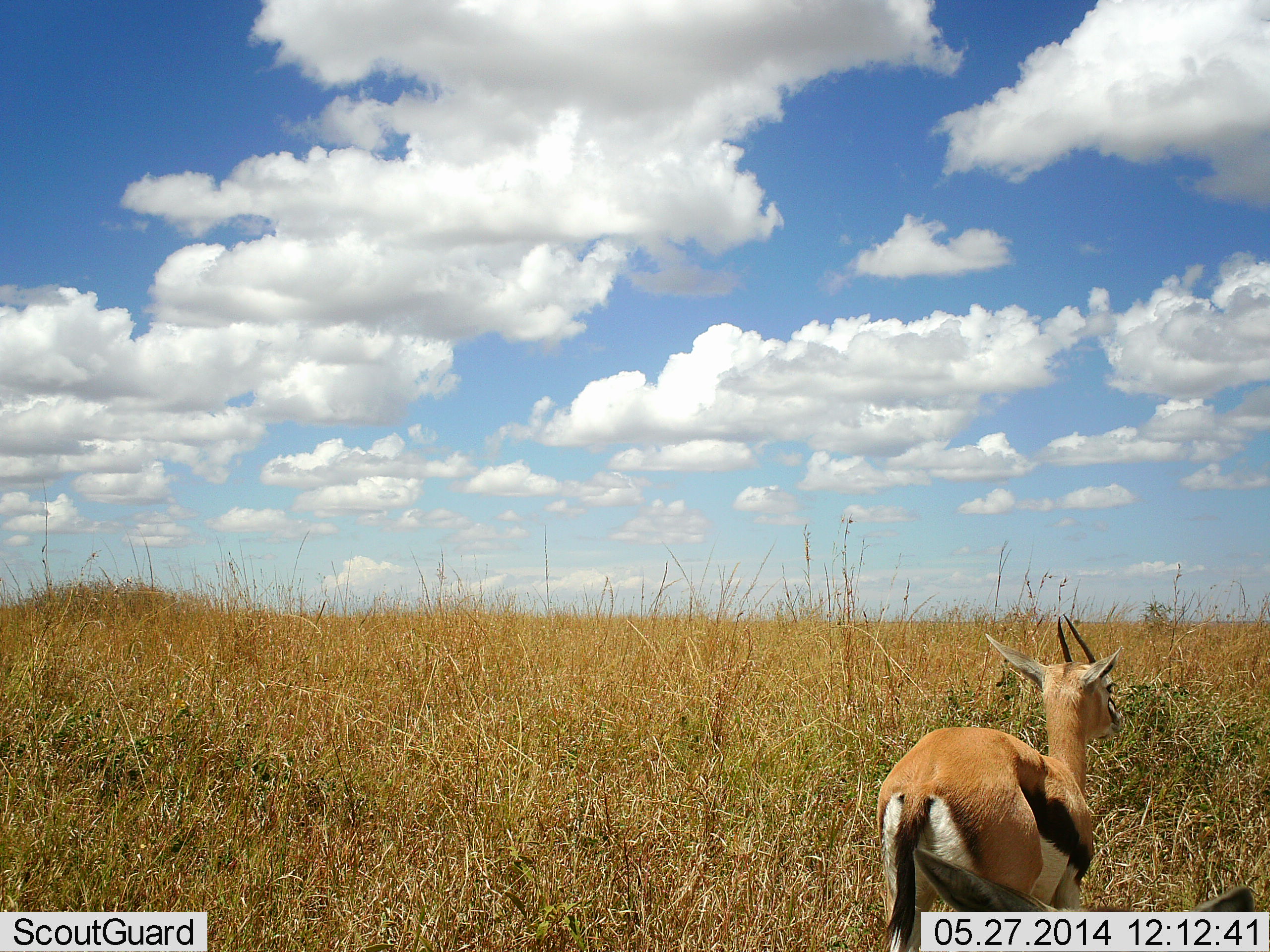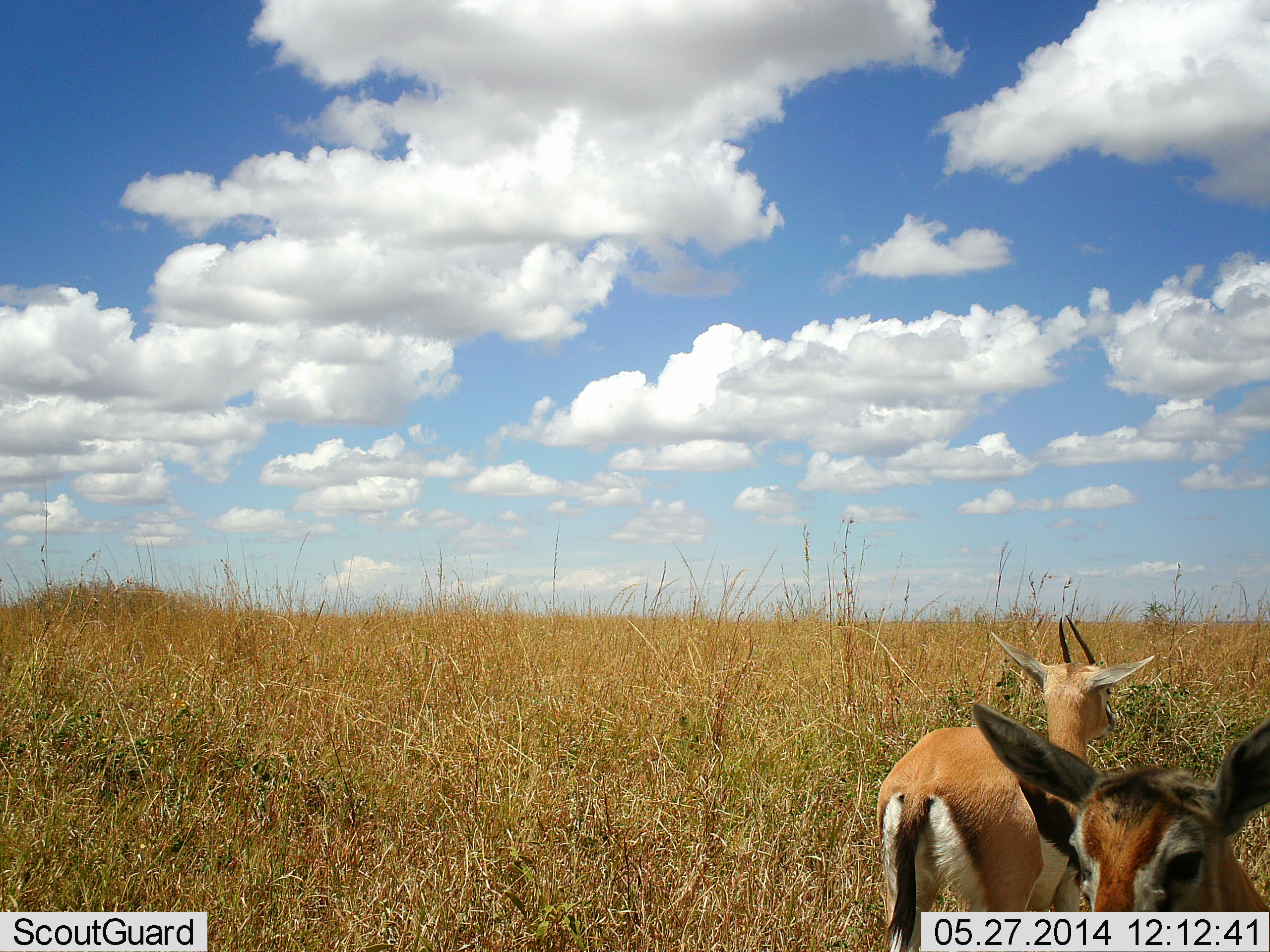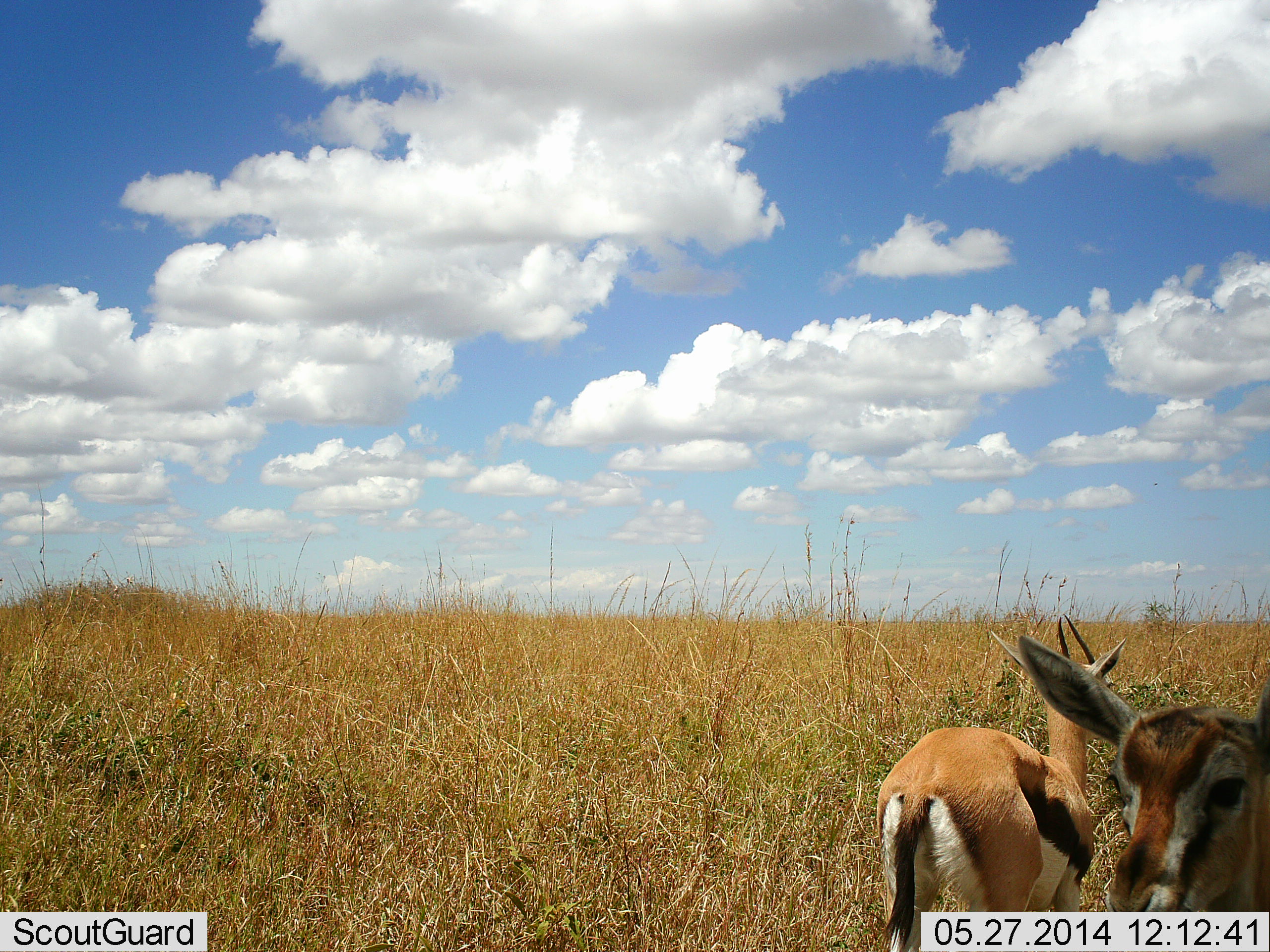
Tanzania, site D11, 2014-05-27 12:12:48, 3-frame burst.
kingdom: Animalia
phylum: Chordata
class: Mammalia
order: Artiodactyla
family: Bovidae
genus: Eudorcas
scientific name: Eudorcas thomsonii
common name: thomson's gazelle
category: gazellethomsons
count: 2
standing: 90%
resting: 0%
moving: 10%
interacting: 0%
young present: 10%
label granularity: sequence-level